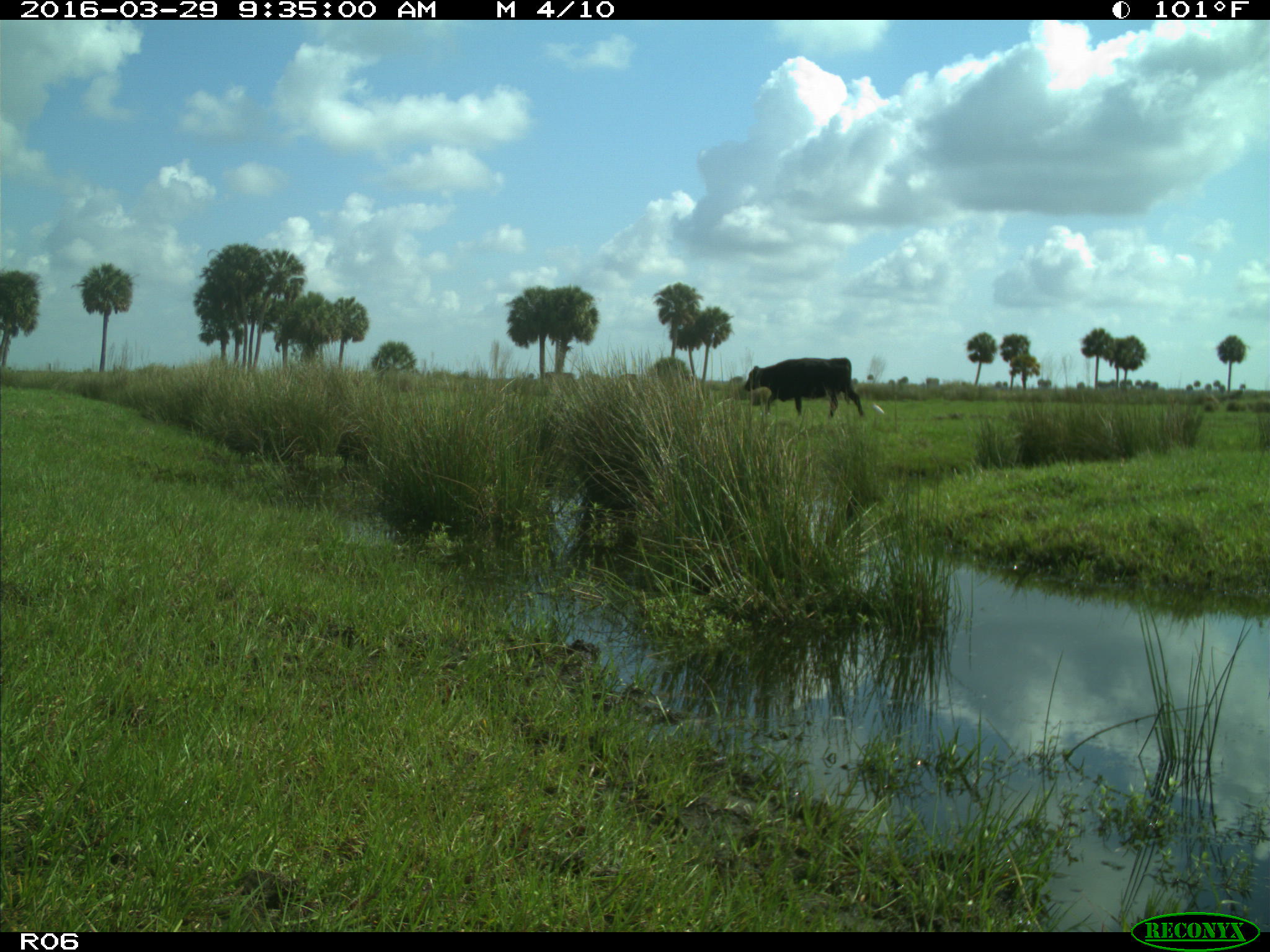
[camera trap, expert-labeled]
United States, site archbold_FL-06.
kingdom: Animalia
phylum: Chordata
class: Mammalia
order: Artiodactyla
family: Bovidae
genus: Bos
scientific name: Bos taurus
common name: domestic cow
Bos taurus (domestic cow).